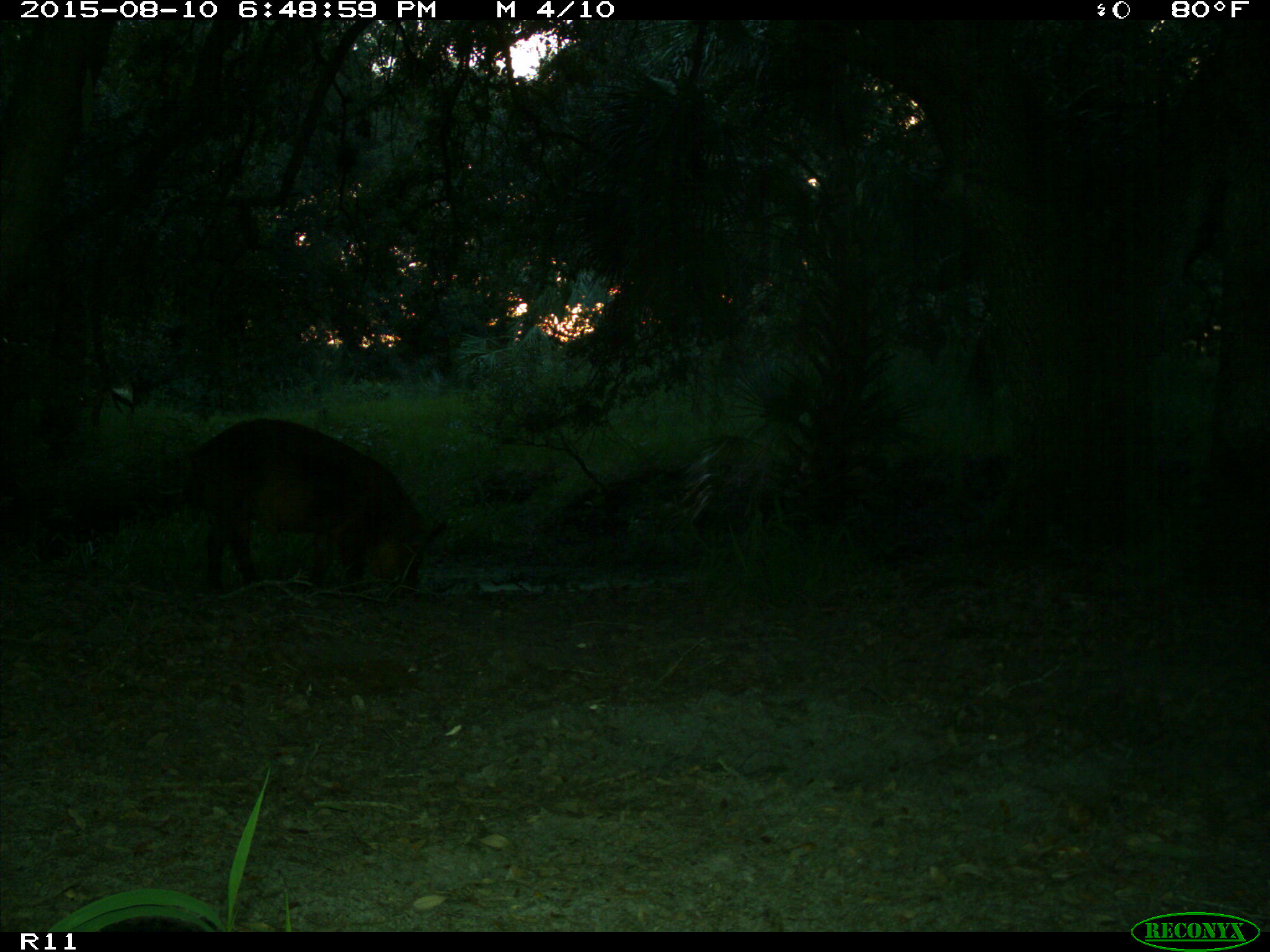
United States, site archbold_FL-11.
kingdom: Animalia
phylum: Chordata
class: Mammalia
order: Artiodactyla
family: Suidae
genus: Sus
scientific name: Sus scrofa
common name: wild boar